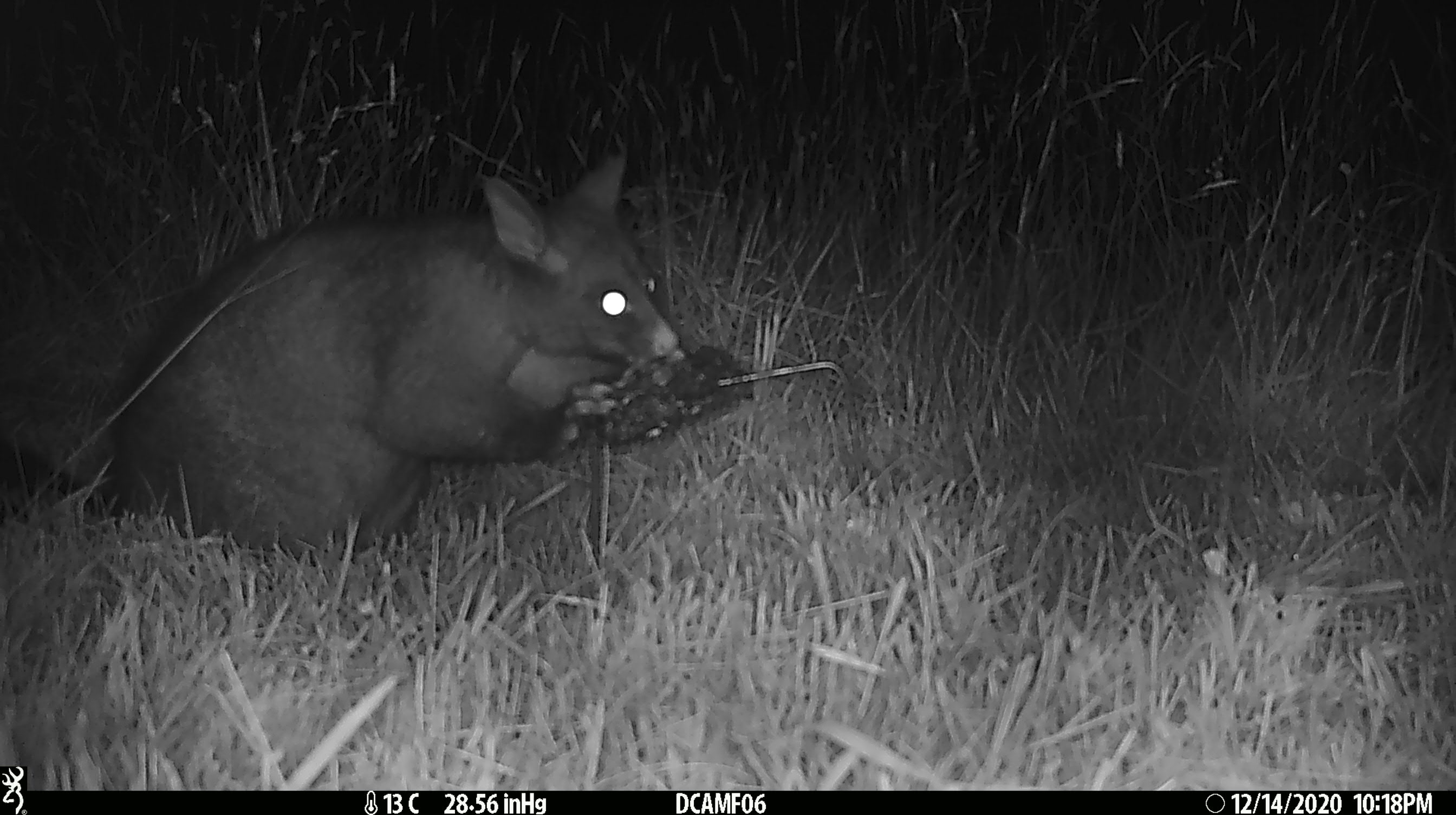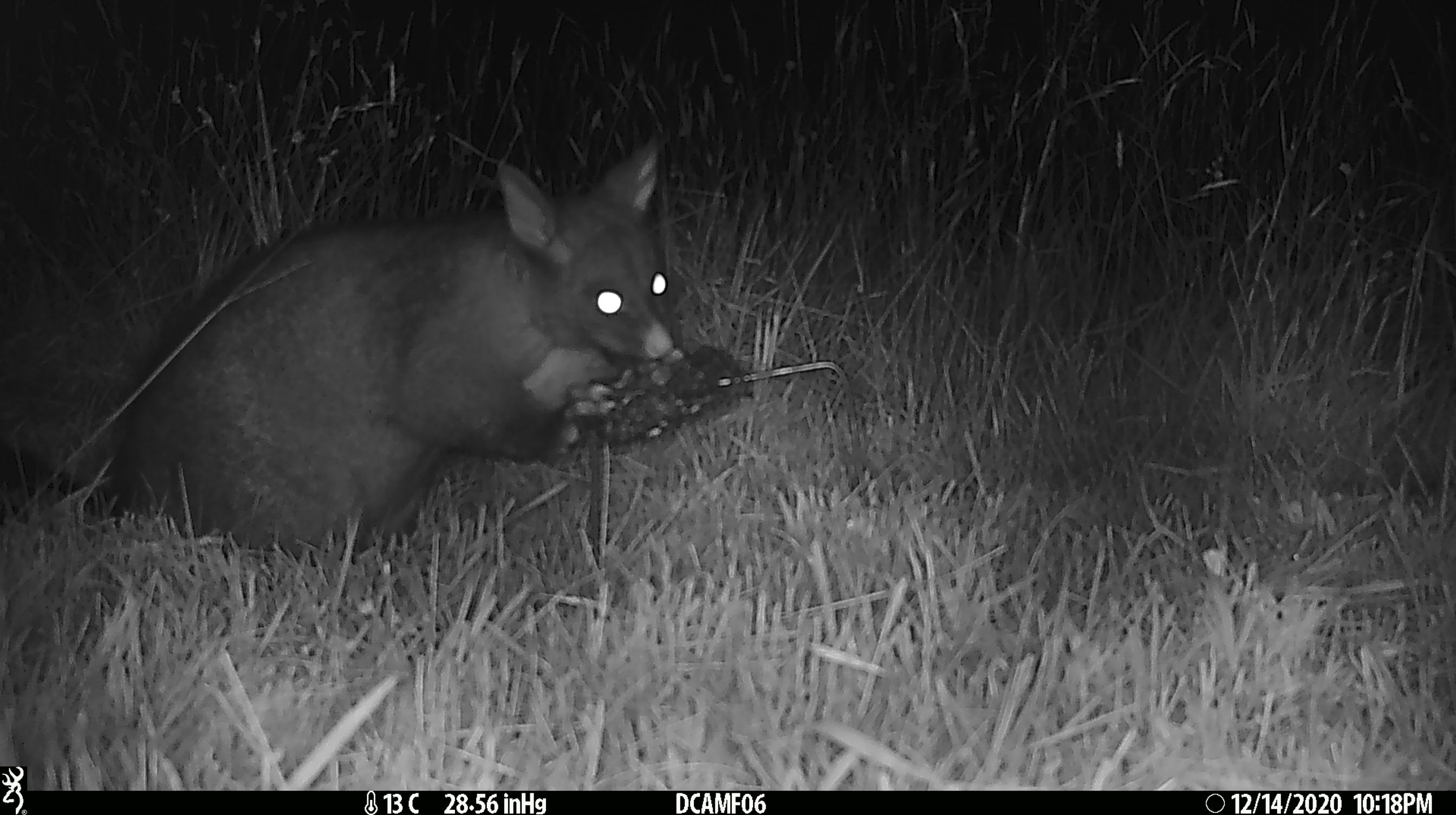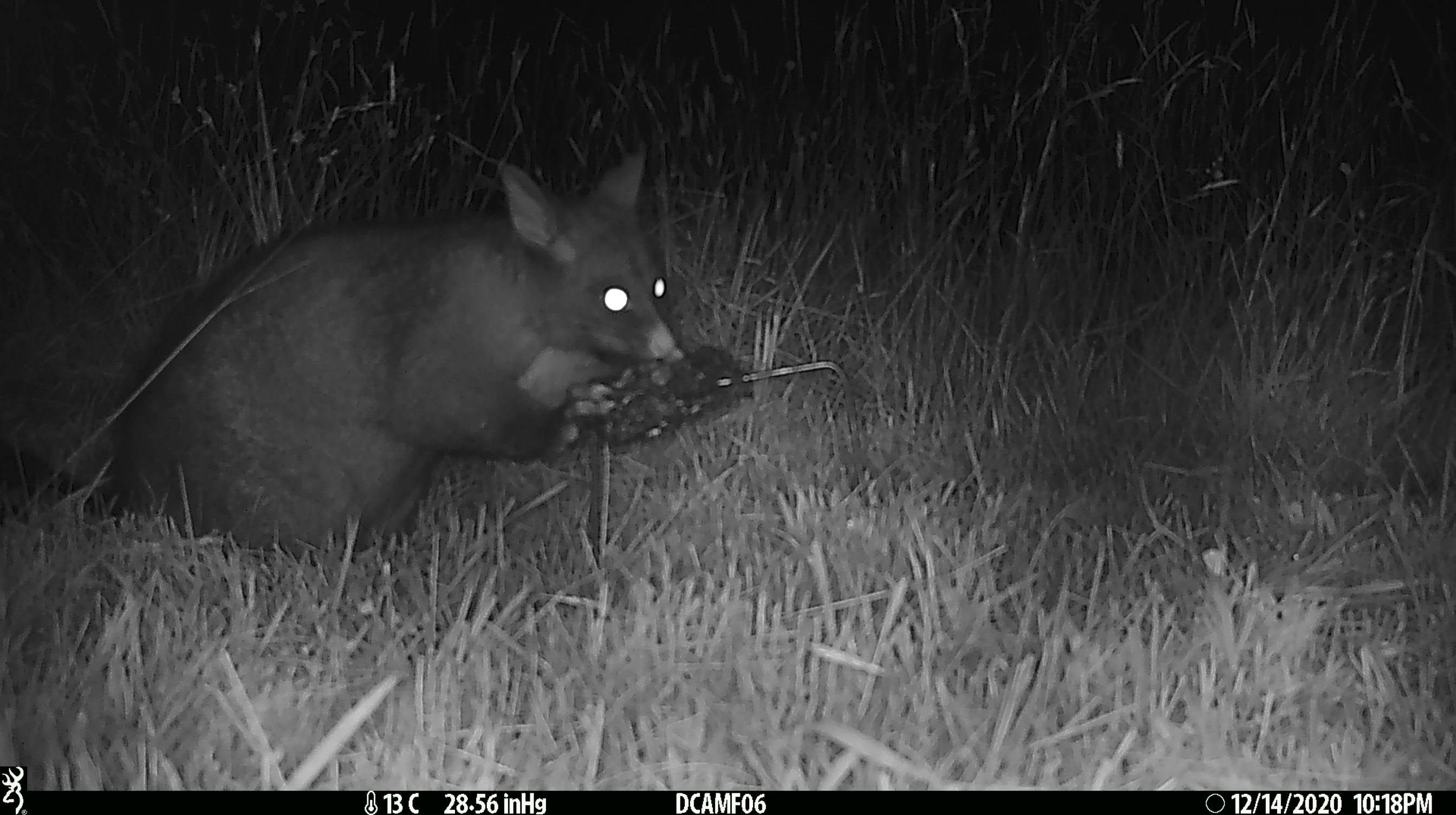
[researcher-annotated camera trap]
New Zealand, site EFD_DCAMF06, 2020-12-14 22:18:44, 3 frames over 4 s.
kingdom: Animalia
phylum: Chordata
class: Mammalia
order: Diprotodontia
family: Phalangeridae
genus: Trichosurus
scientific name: Trichosurus vulpecula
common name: common brushtail possum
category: possum